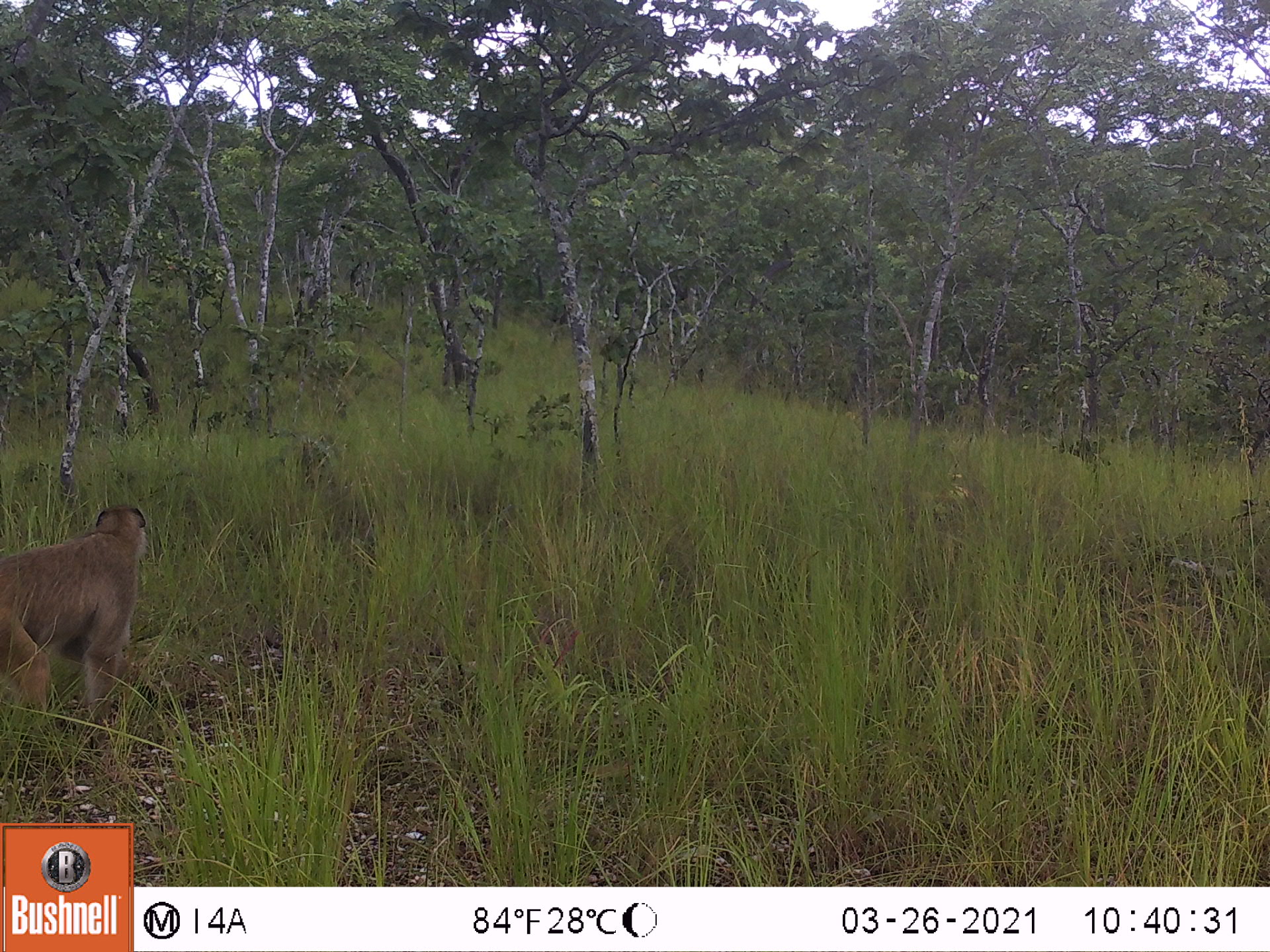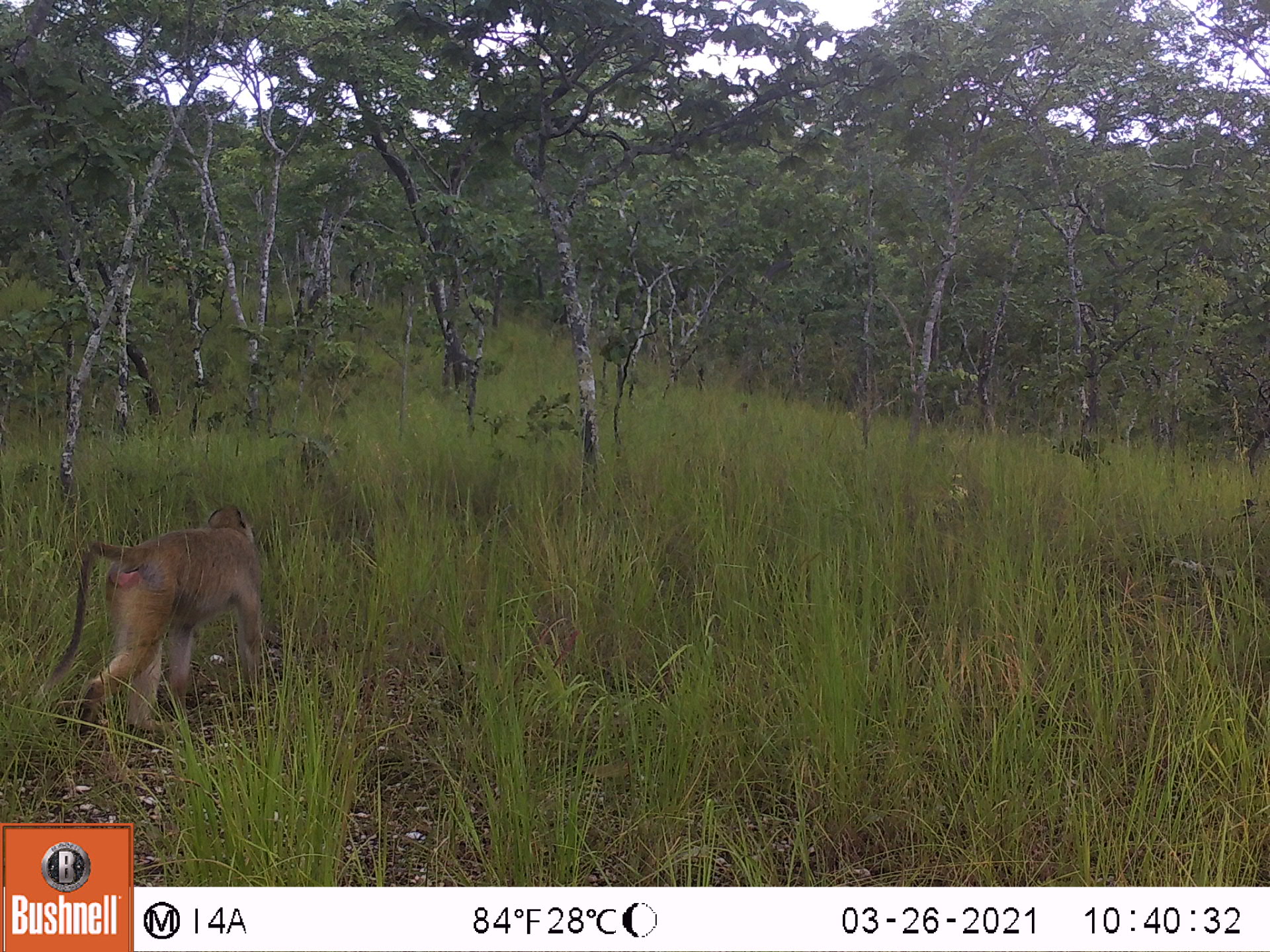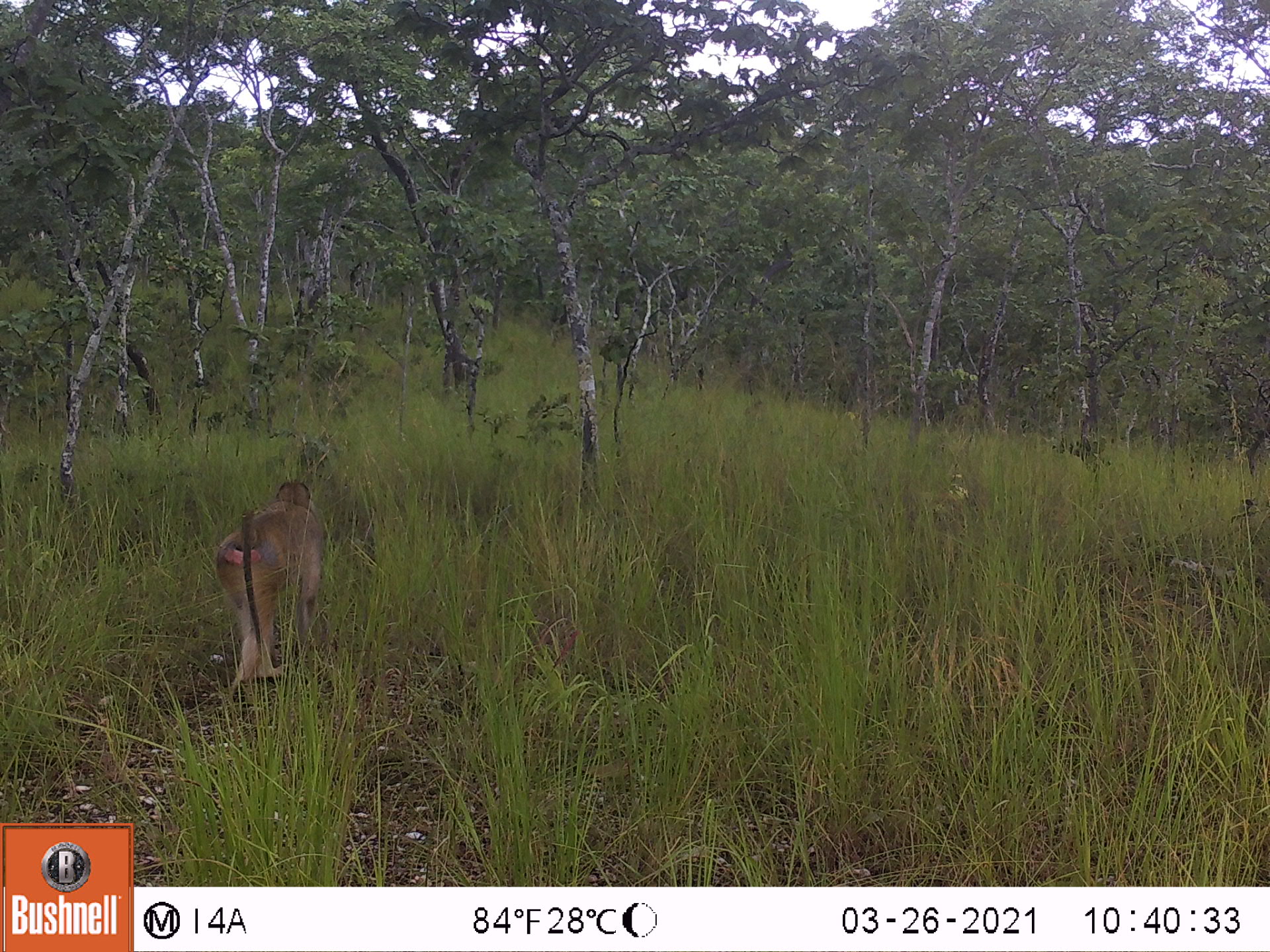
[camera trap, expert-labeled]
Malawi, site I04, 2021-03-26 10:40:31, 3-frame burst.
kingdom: Animalia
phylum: Chordata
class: Mammalia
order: Primates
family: Cercopithecidae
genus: Papio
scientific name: Papio cynocephalus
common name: yellow baboon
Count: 1.